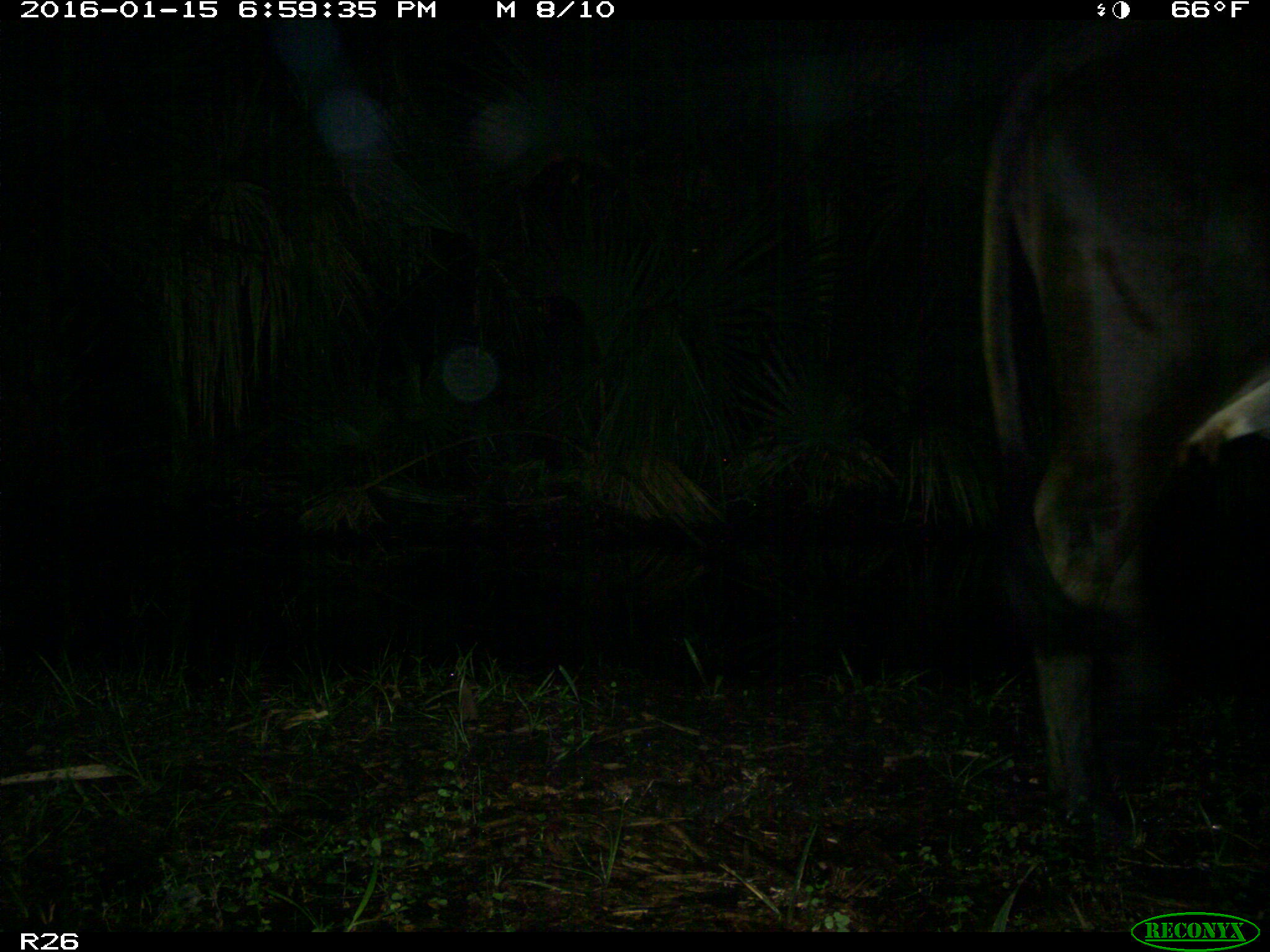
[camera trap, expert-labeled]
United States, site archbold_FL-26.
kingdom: Animalia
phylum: Chordata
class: Mammalia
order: Artiodactyla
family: Bovidae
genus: Bos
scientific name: Bos taurus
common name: domestic cow